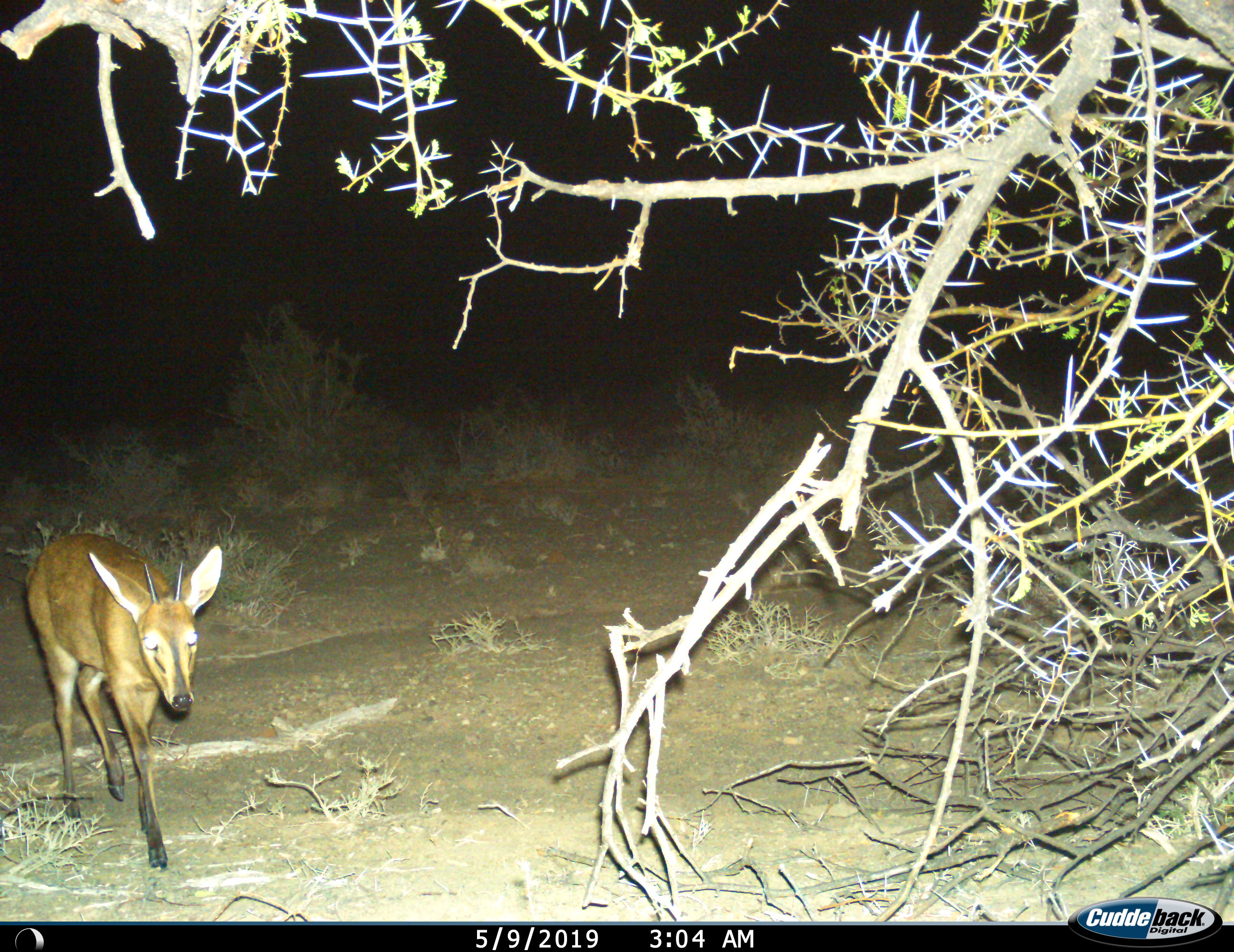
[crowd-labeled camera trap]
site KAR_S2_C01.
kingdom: Animalia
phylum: Chordata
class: Mammalia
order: Artiodactyla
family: Bovidae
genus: Sylvicapra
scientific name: Sylvicapra grimmia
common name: common duiker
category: duikercommongrey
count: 1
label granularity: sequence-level